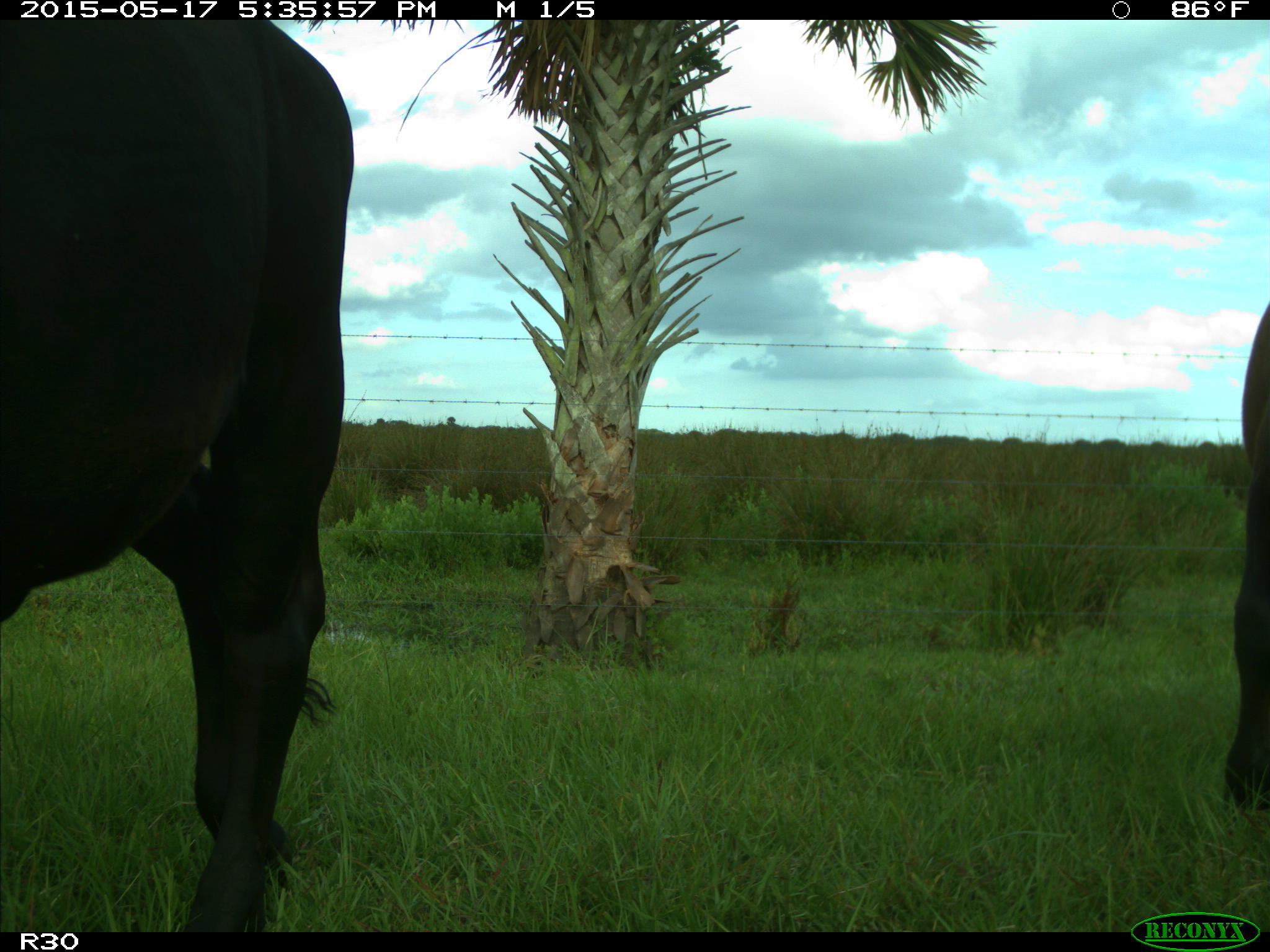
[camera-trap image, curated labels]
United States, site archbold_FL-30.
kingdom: Animalia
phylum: Chordata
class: Mammalia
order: Artiodactyla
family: Bovidae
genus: Bos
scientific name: Bos taurus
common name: domestic cow